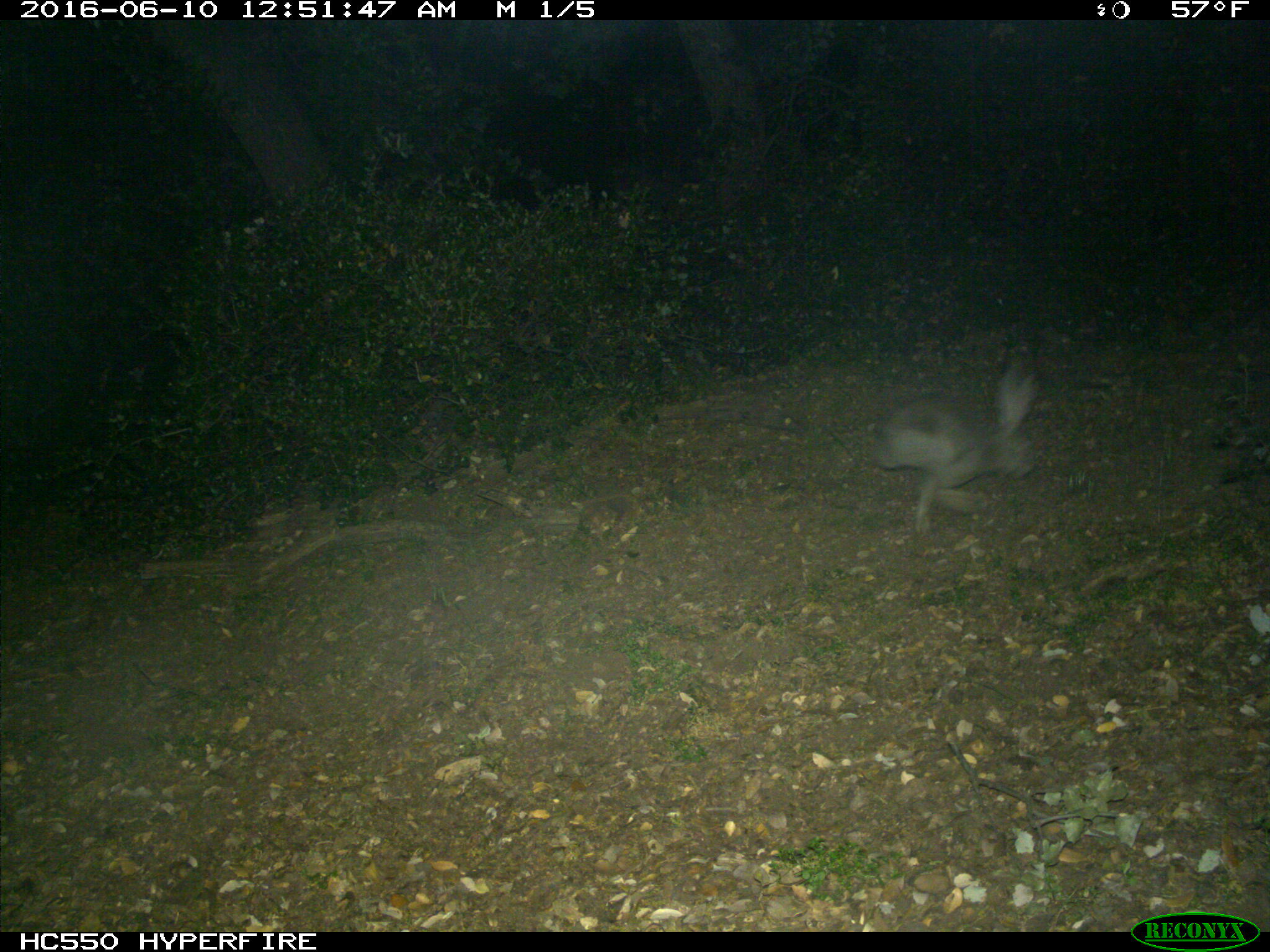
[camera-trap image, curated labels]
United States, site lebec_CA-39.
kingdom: Animalia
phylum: Chordata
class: Mammalia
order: Lagomorpha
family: Leporidae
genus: Lepus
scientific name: Lepus californicus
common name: black-tailed jackrabbit